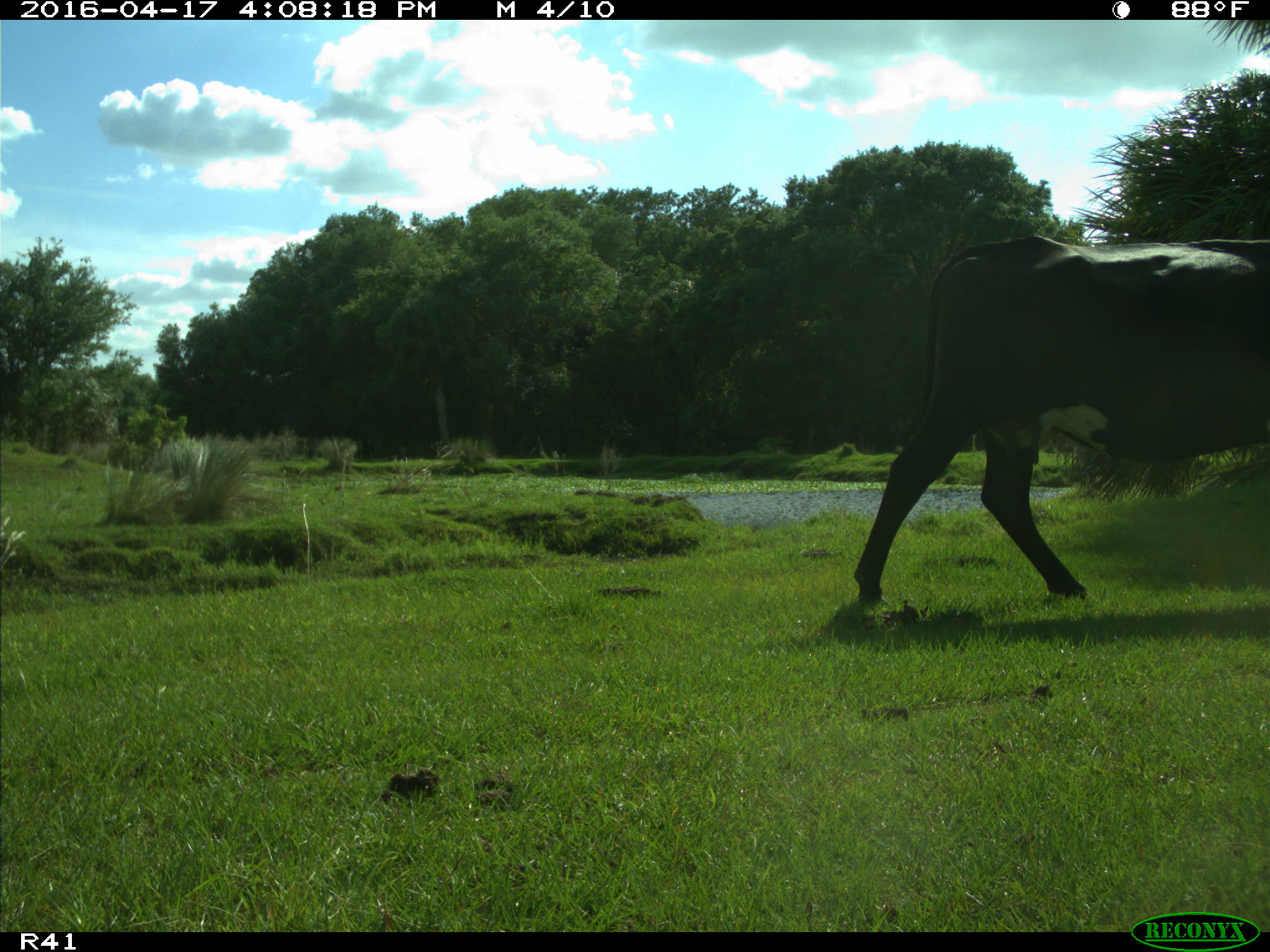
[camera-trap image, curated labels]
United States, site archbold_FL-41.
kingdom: Animalia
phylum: Chordata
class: Mammalia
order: Artiodactyla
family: Bovidae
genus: Bos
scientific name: Bos taurus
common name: domestic cow